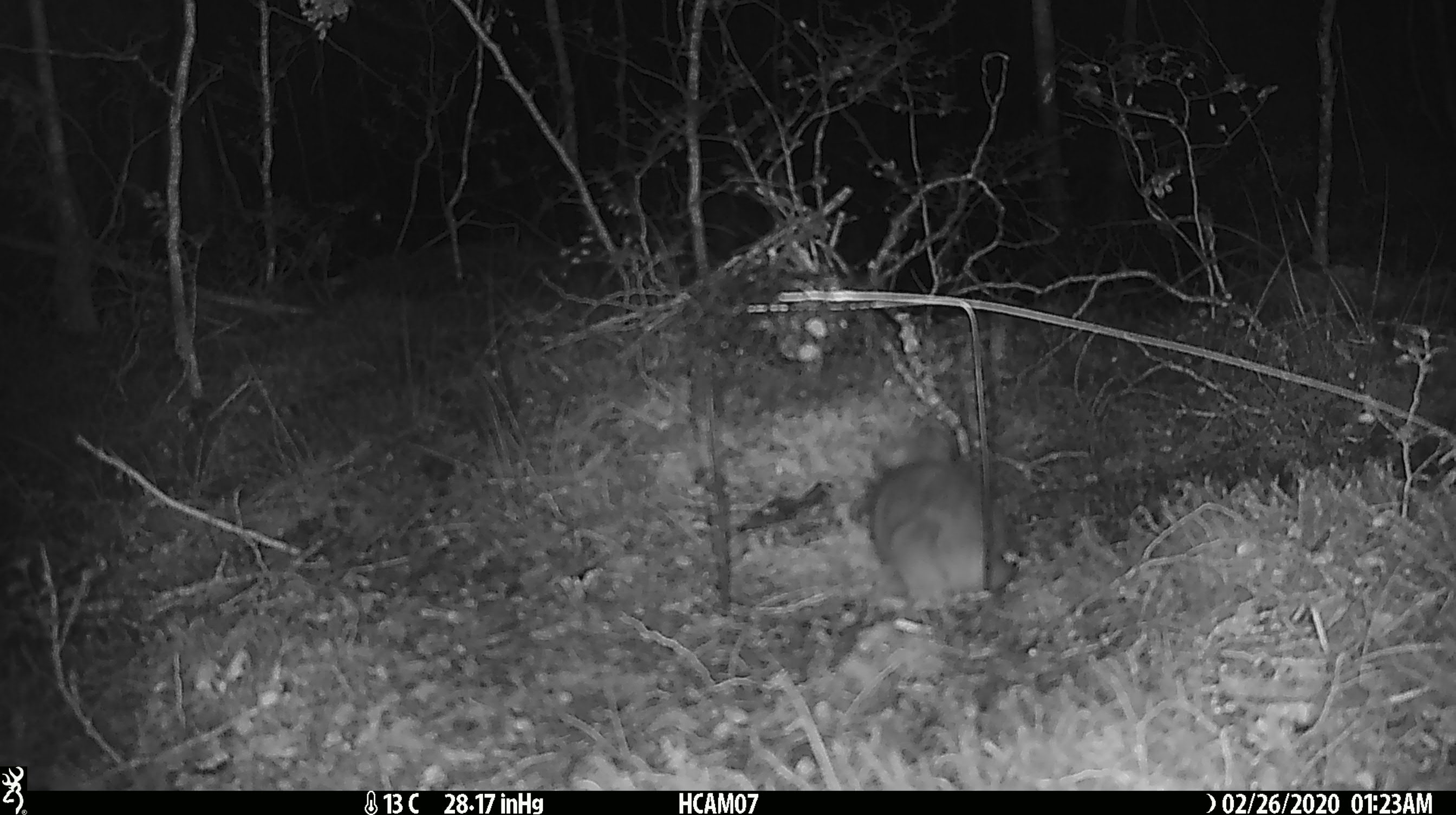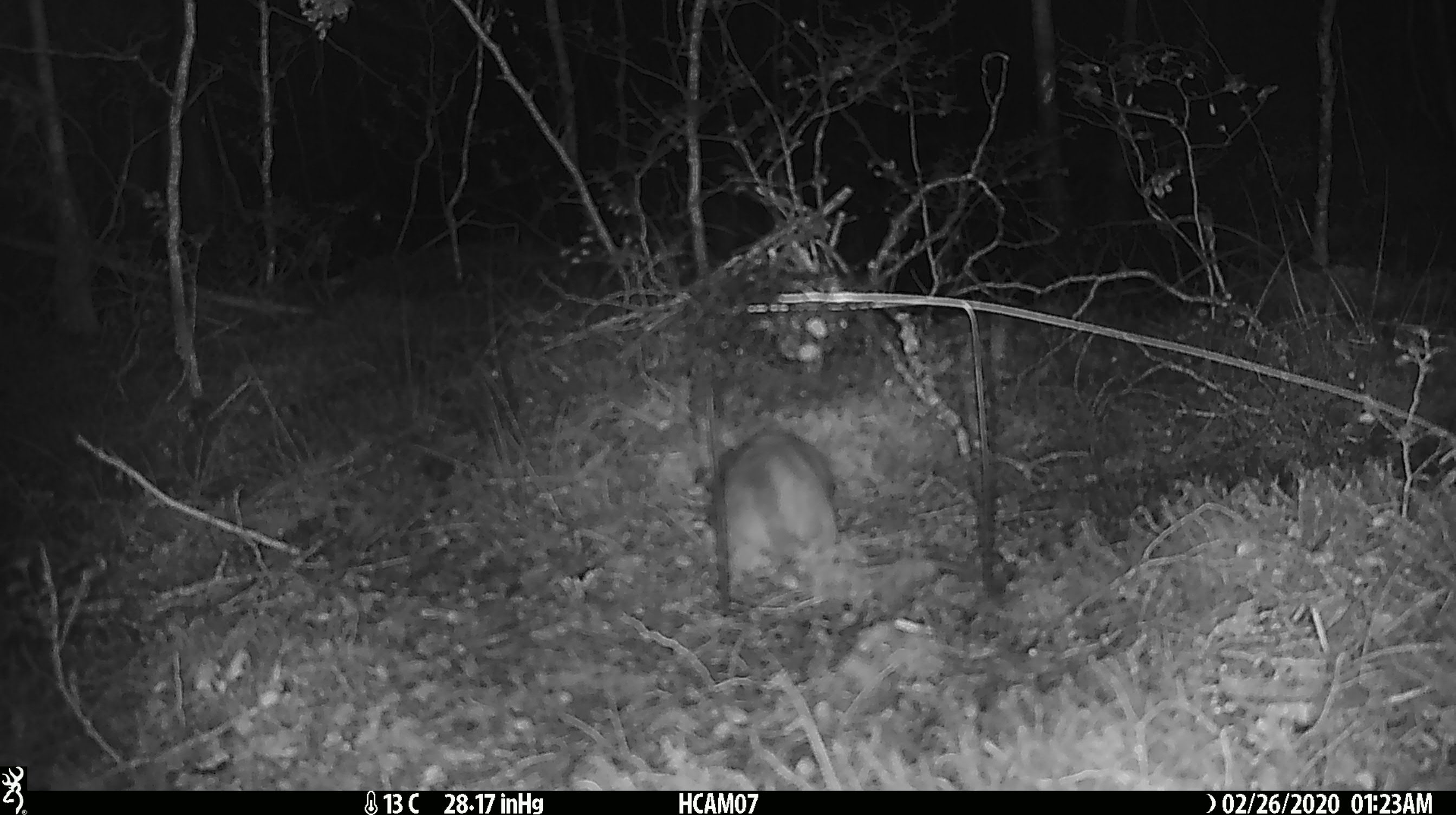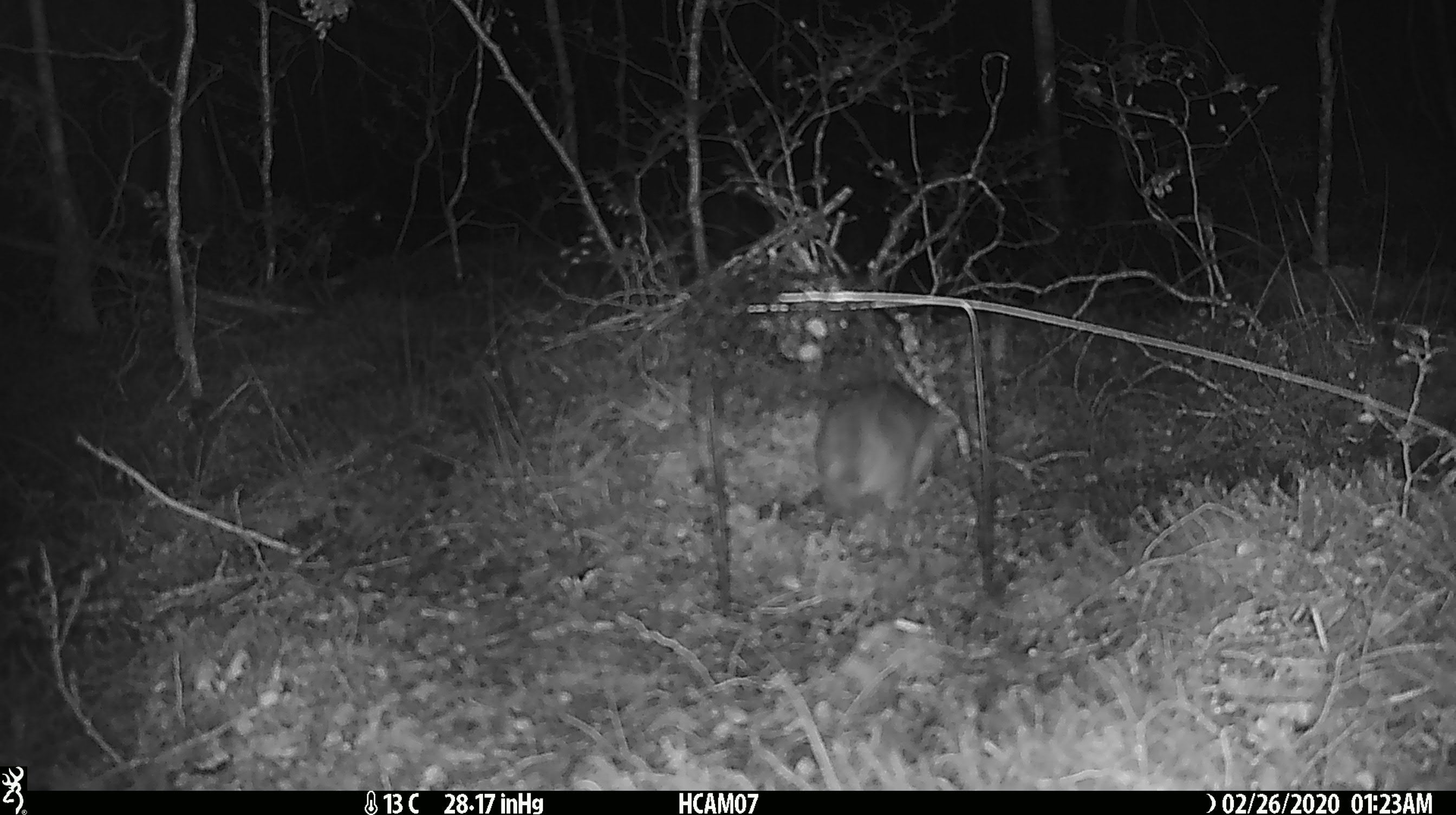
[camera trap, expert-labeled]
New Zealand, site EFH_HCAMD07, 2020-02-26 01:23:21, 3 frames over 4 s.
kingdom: Animalia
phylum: Chordata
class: Mammalia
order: Rodentia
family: Muridae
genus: Rattus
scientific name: Rattus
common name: rat